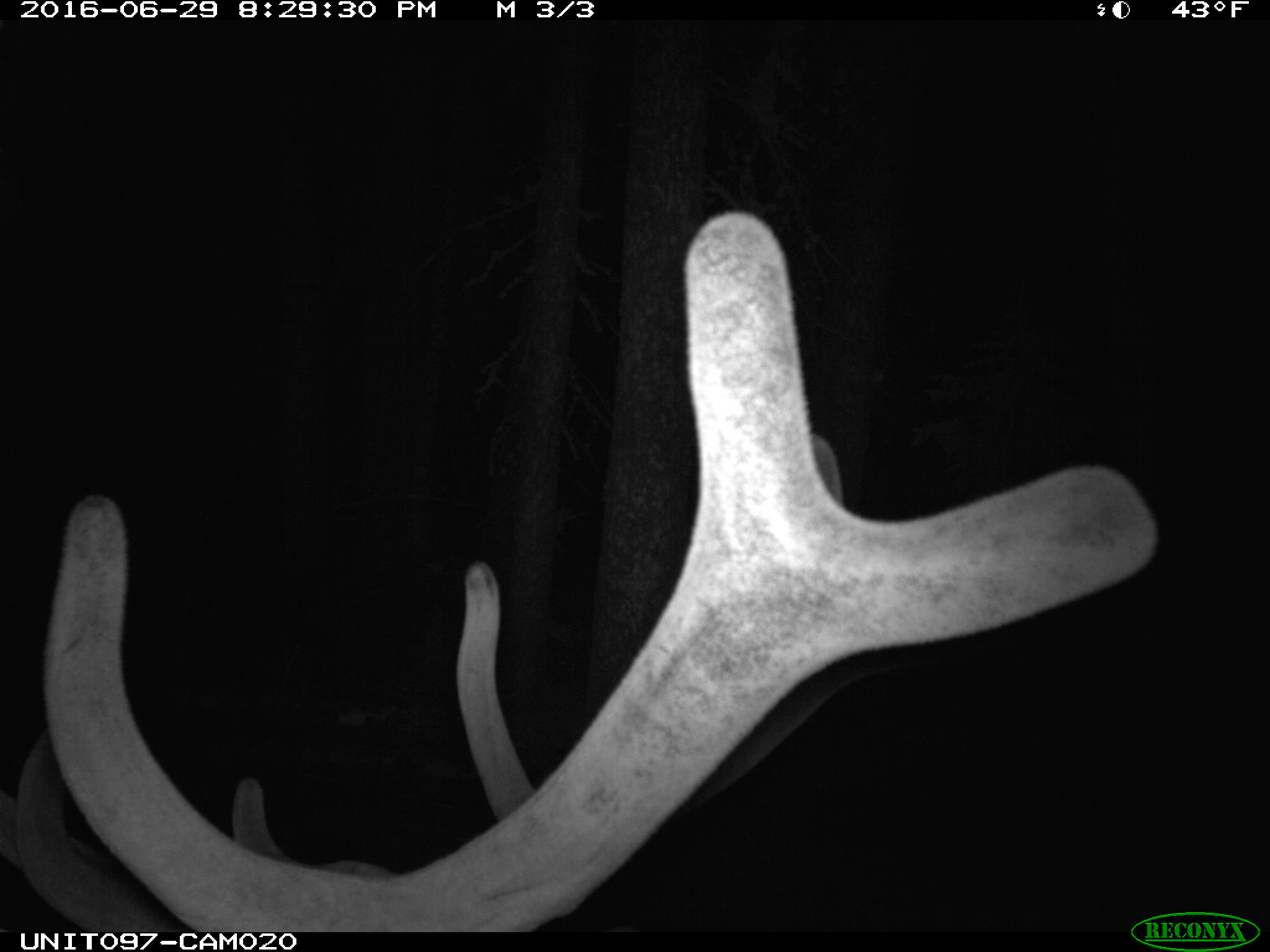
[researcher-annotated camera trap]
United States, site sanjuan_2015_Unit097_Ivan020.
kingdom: Animalia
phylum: Chordata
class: Mammalia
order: Artiodactyla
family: Cervidae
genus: Cervus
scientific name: Cervus elaphus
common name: red deer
Cervus elaphus (red deer).